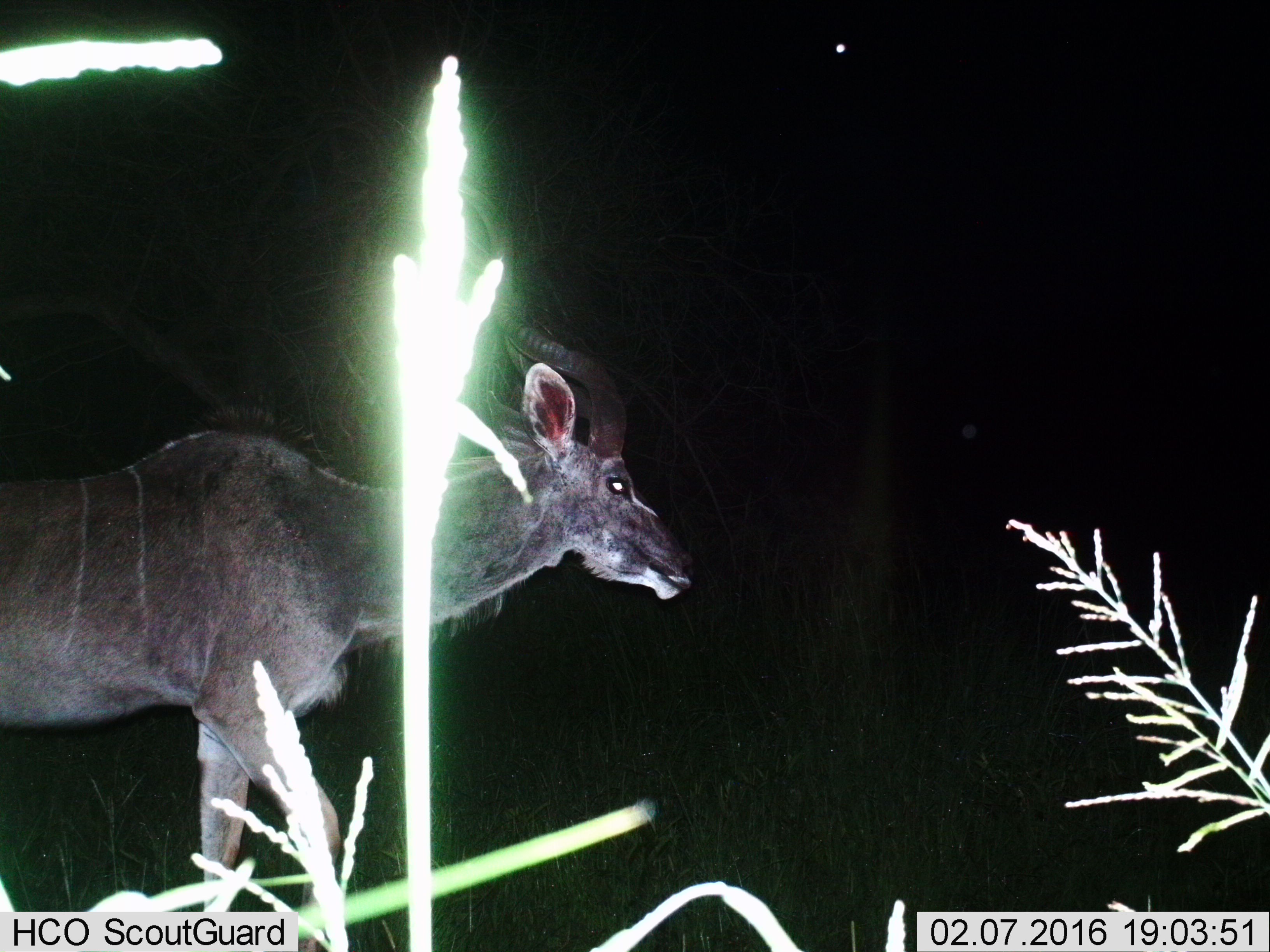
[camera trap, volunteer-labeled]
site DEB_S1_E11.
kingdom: Animalia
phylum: Chordata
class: Mammalia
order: Artiodactyla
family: Bovidae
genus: Tragelaphus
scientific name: Tragelaphus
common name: kudu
Kudu (Tragelaphus), count 1. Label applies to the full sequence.